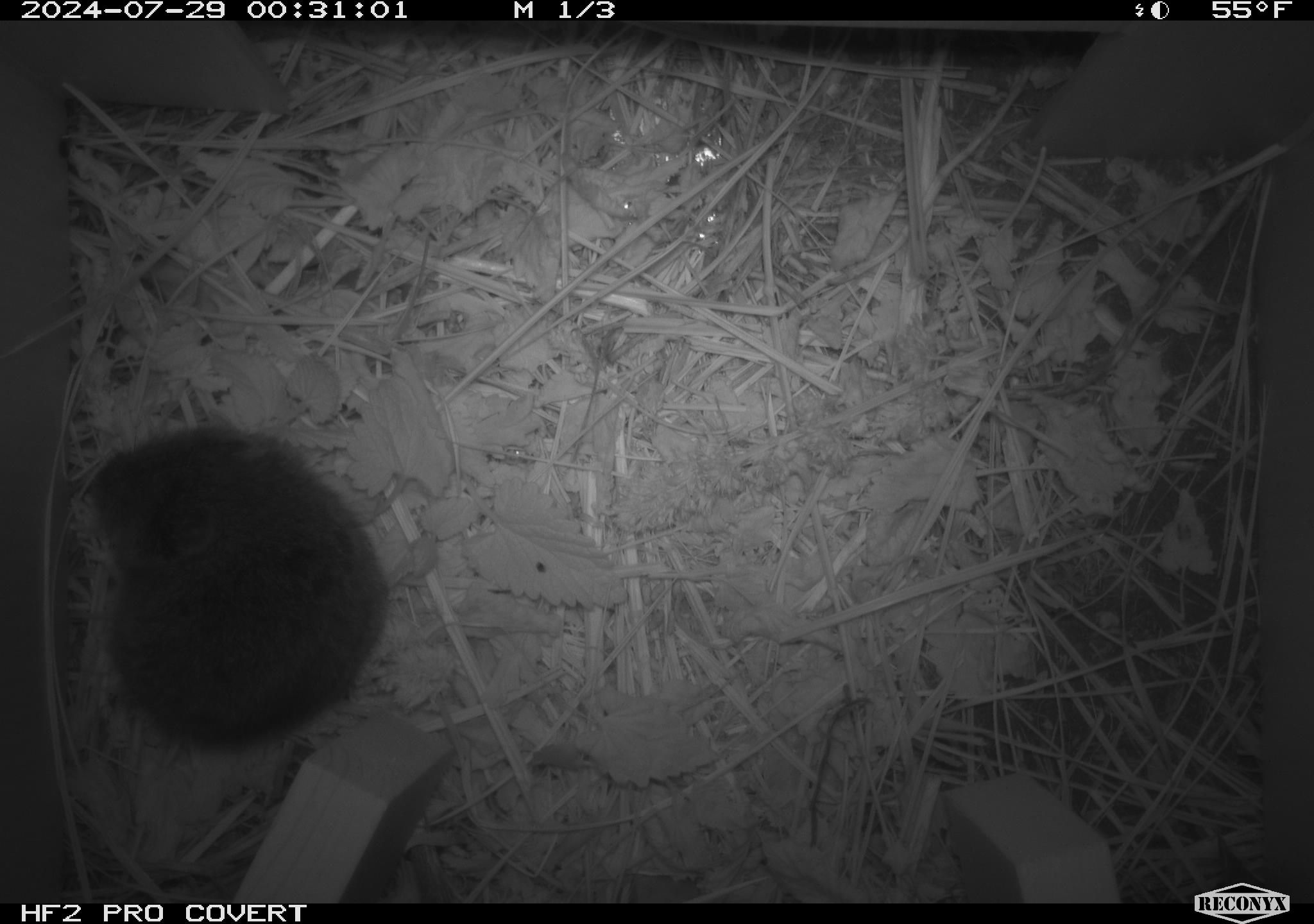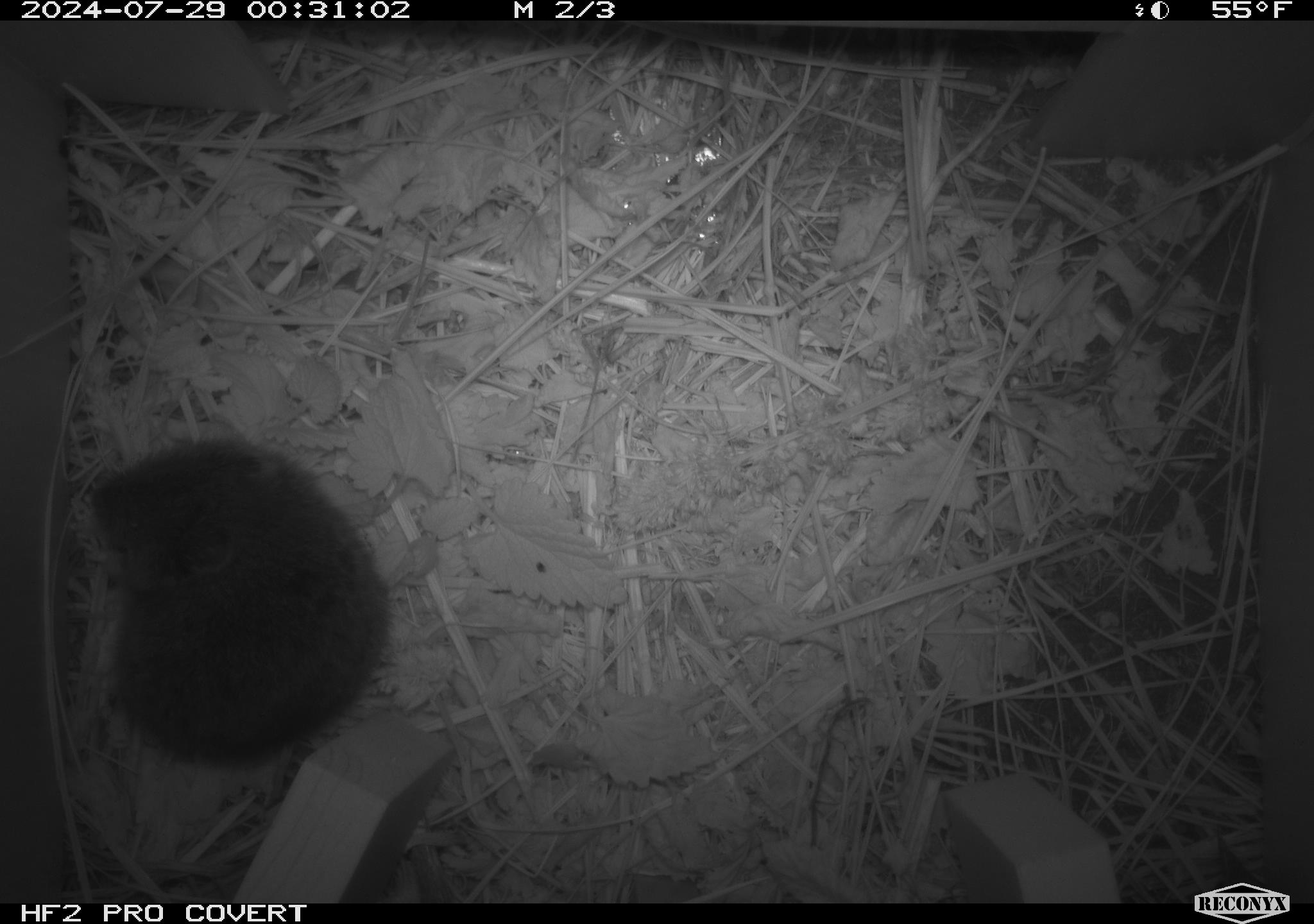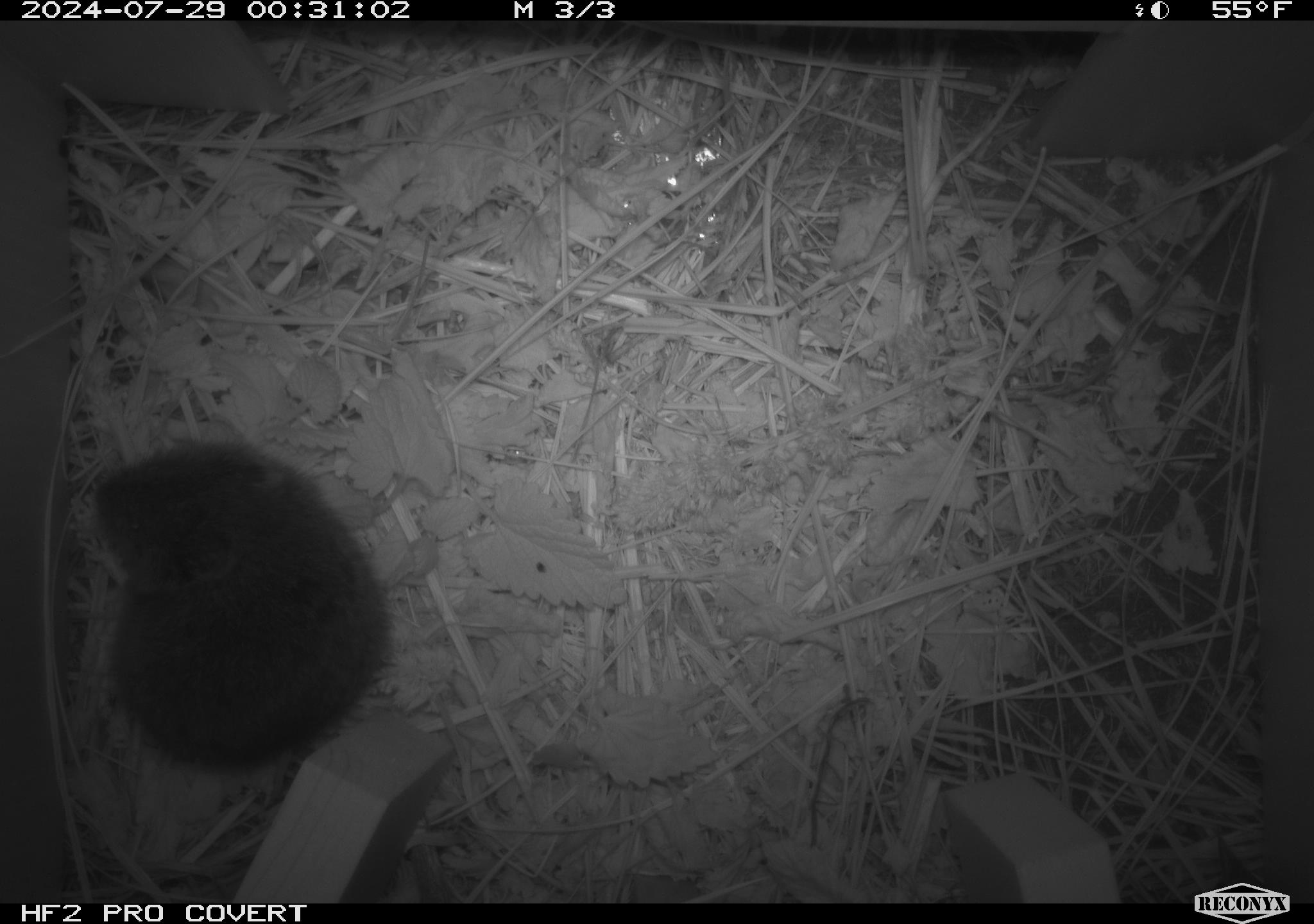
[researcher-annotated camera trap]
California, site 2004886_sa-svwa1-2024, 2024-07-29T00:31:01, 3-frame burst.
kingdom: Animalia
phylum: Chordata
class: Mammalia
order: Rodentia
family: Cricetidae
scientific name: Arvicolinae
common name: voles, lemmings, and muskrats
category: arvicolinae subfamily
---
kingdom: Animalia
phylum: Arthropoda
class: Malacostraca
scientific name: Malacostraca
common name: amphipods, crabs, isopods, krill, lobsters and shrimps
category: malacostracan